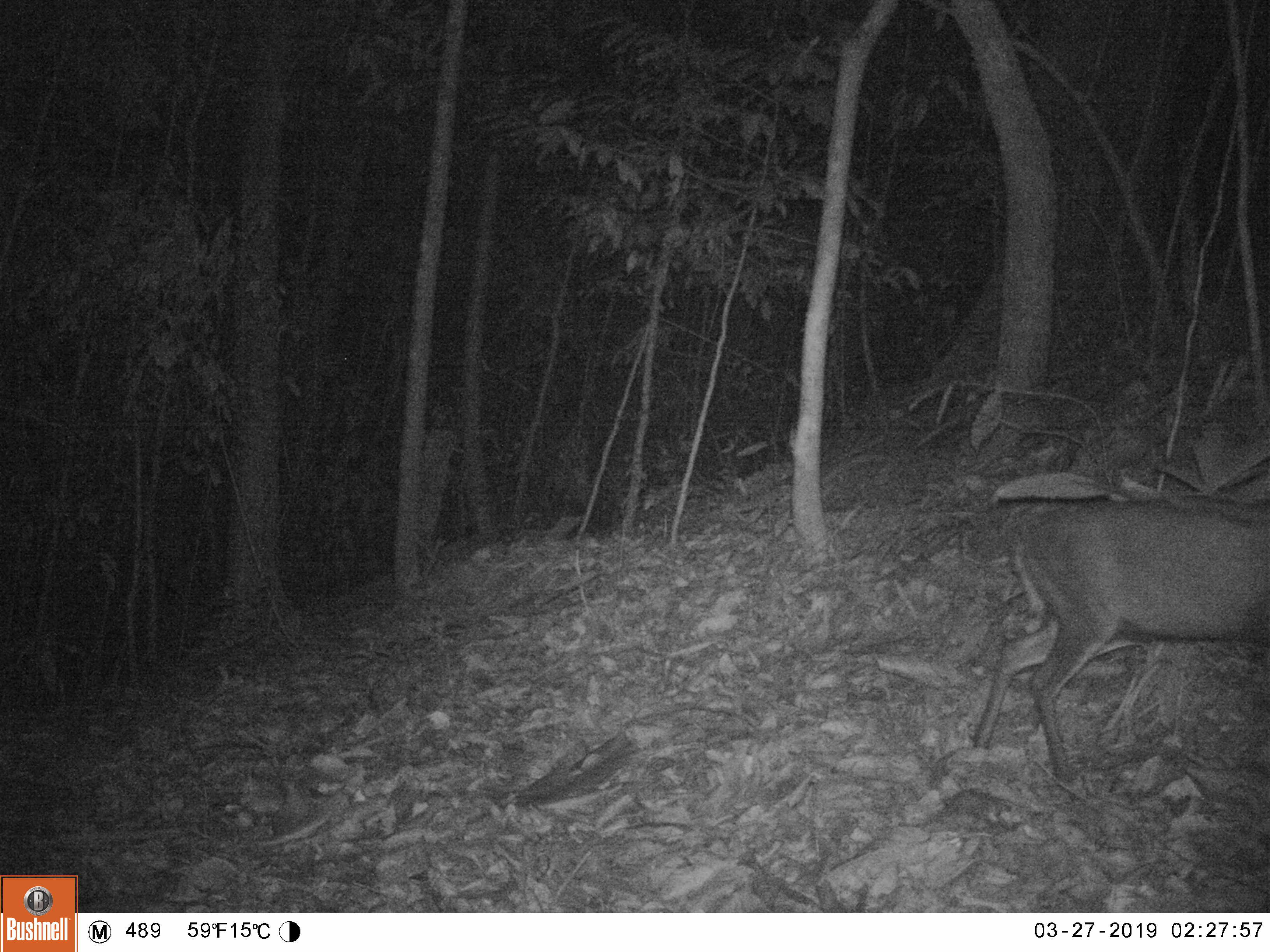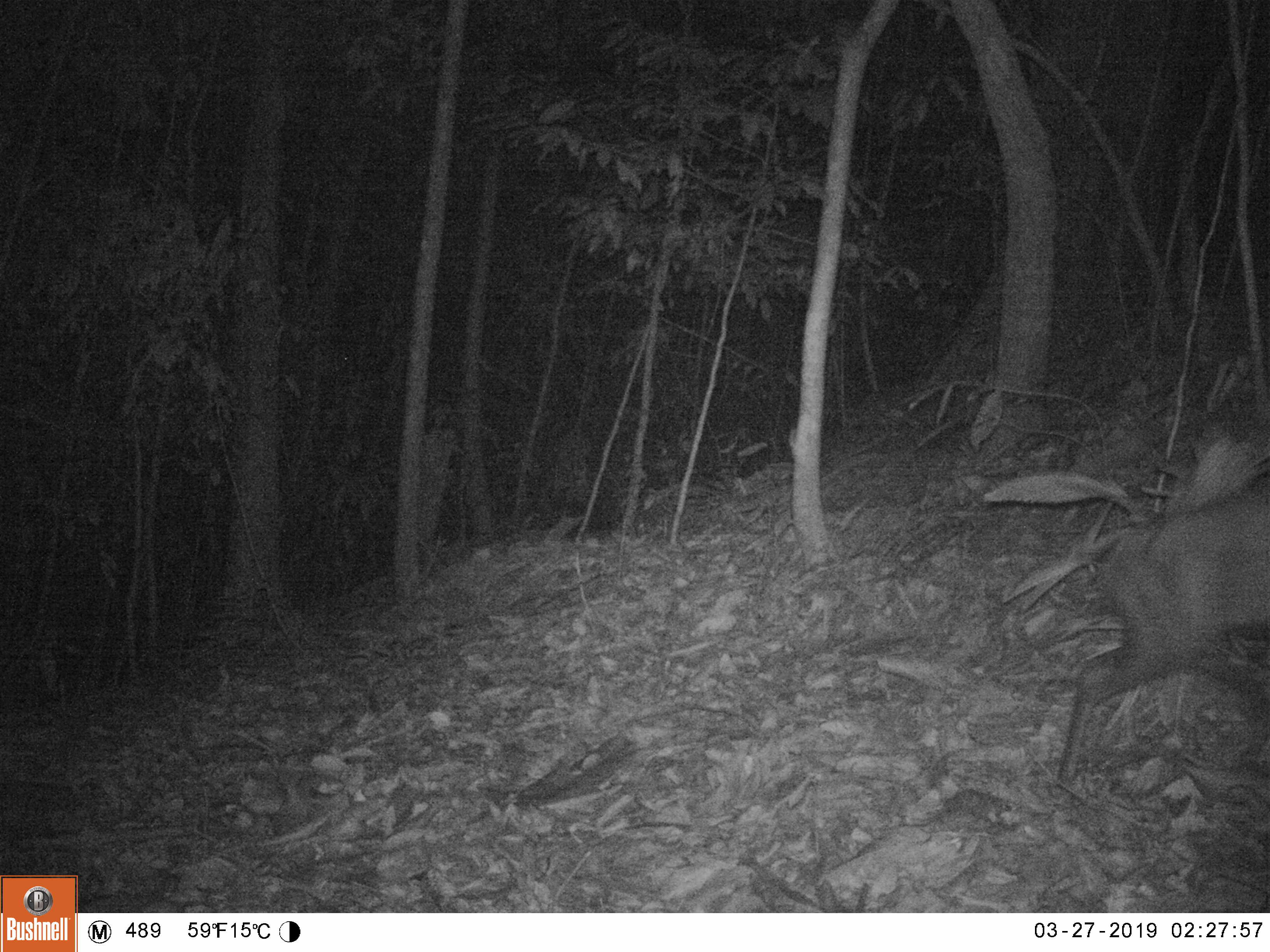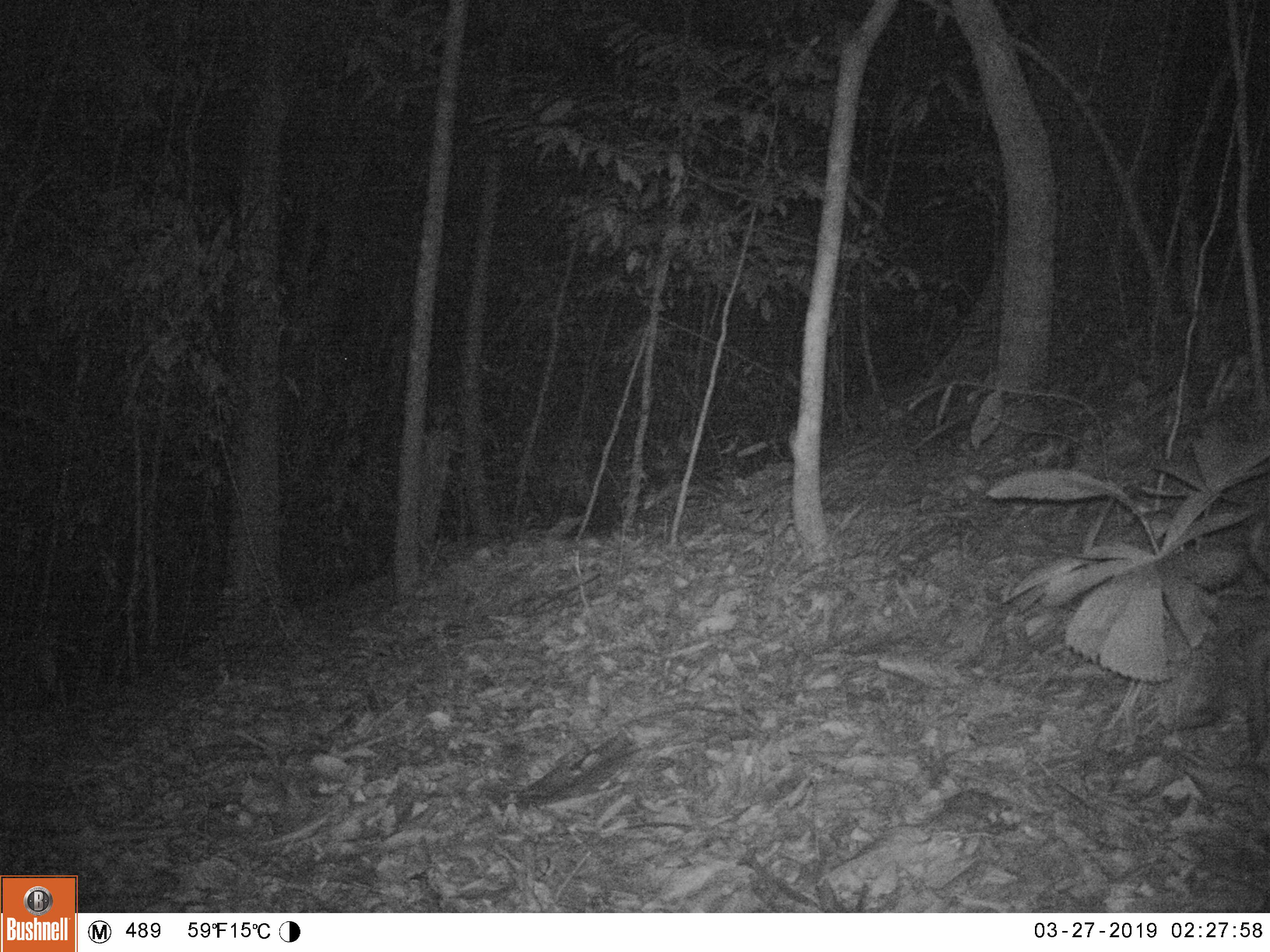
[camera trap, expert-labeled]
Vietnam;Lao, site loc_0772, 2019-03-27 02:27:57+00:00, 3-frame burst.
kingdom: Animalia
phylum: Chordata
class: Mammalia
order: Artiodactyla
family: Cervidae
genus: Muntiacus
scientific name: Muntiacus rooseveltorum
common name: roosevelt's muntjac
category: roosevelts muntjac group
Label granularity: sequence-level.